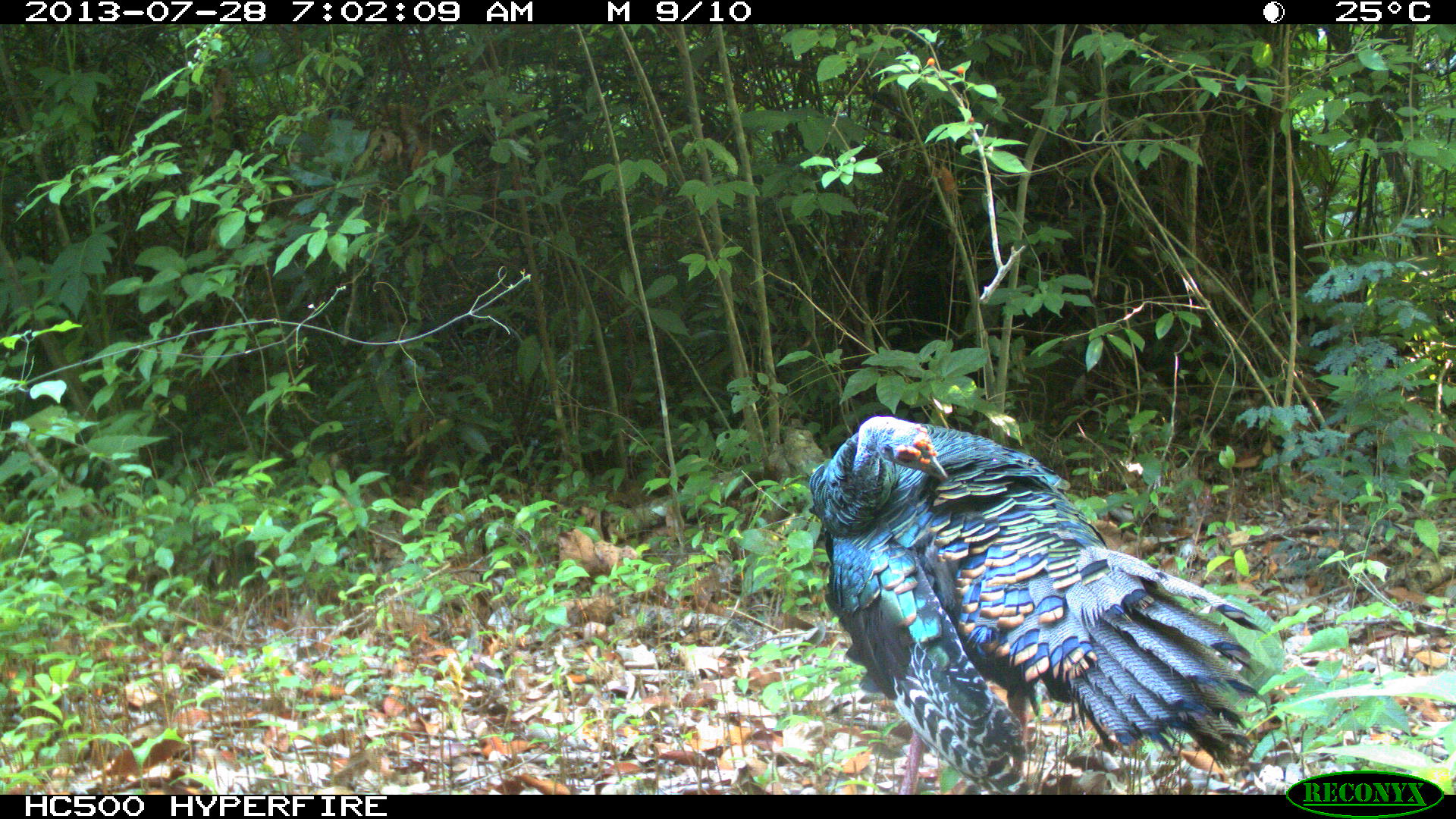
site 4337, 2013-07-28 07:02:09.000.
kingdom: Animalia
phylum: Chordata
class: Aves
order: Galliformes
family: Phasianidae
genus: Meleagris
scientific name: Meleagris ocellata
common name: ocellated turkey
Meleagris ocellata (ocellated turkey), count 1, sex male.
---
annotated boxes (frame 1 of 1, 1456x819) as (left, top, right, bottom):
meleagris ocellata: (807, 415, 1266, 794)